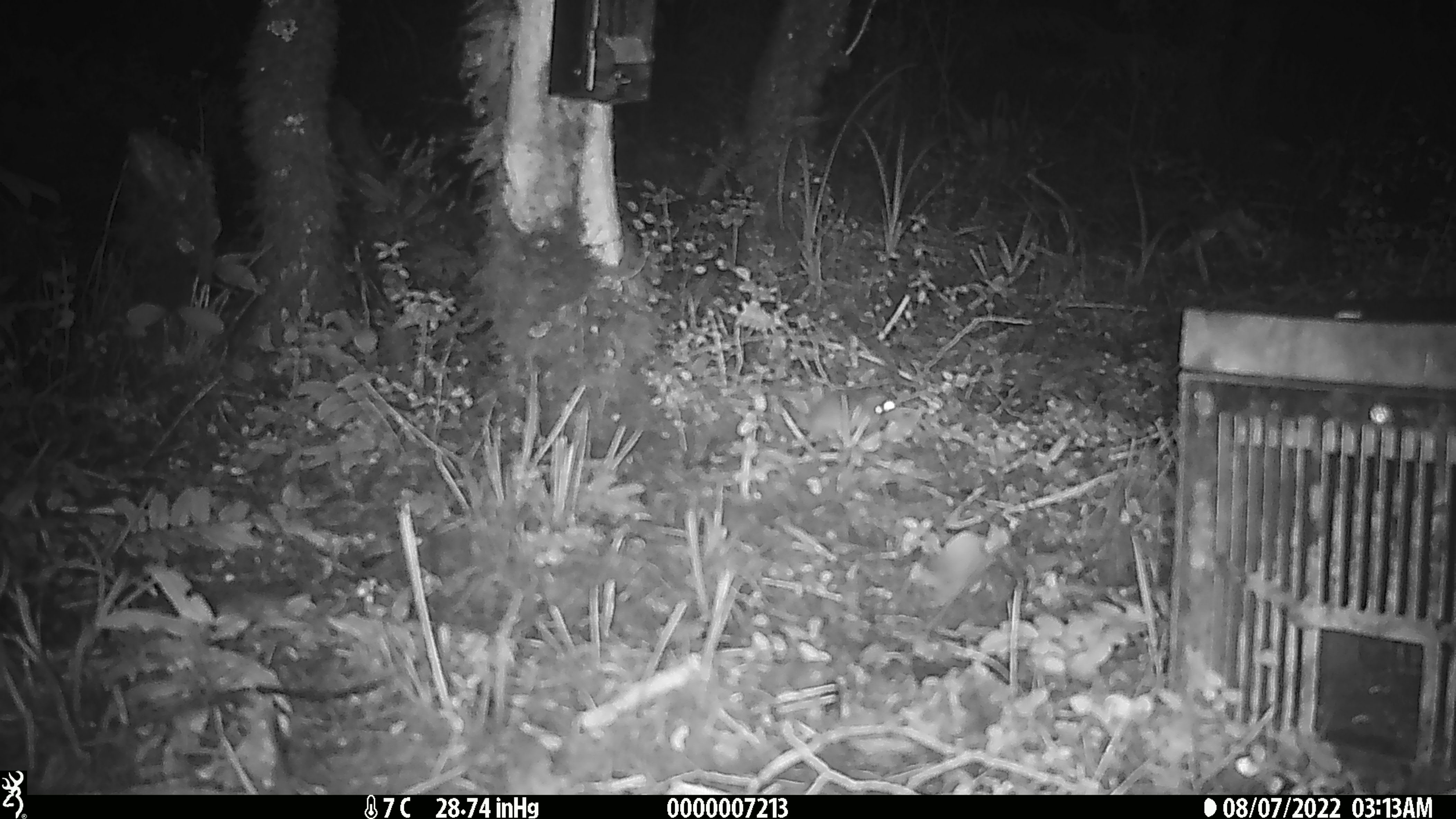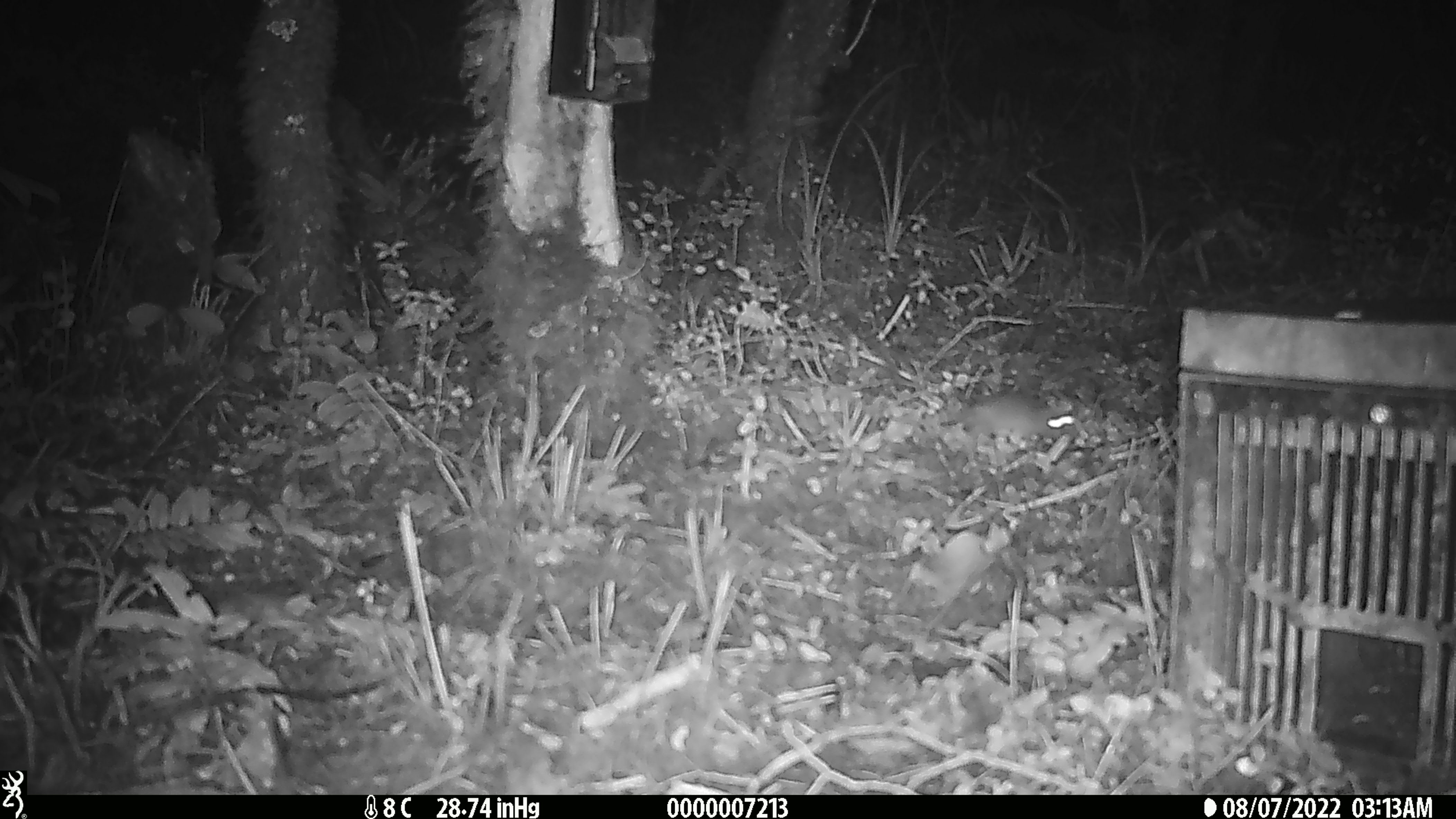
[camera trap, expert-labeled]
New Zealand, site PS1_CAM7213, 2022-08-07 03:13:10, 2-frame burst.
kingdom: Animalia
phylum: Chordata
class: Mammalia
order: Rodentia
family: Muridae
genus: Mus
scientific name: Mus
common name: mouse